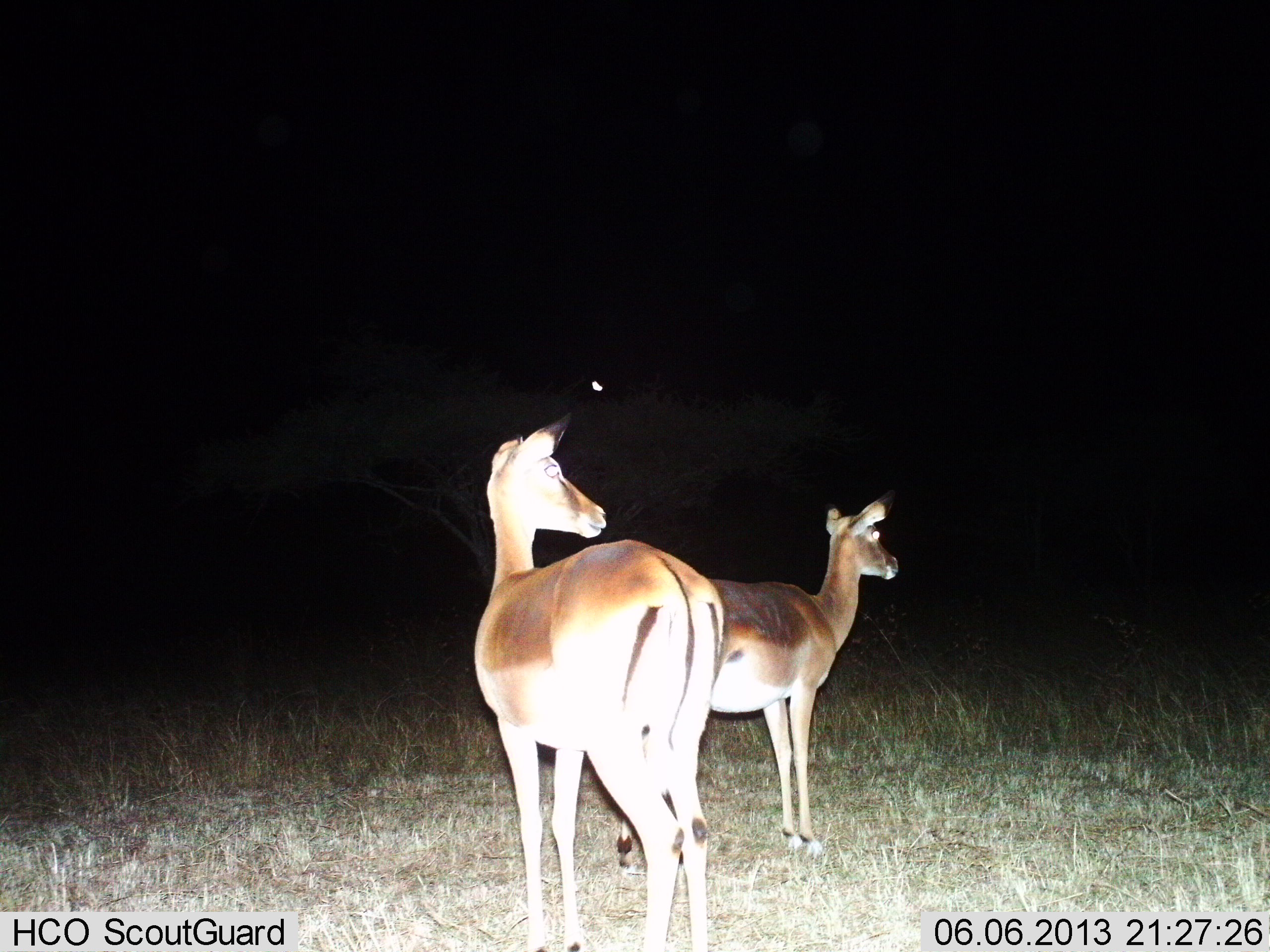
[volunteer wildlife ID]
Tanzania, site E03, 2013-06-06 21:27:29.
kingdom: Animalia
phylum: Chordata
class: Mammalia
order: Artiodactyla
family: Bovidae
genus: Aepyceros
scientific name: Aepyceros melampus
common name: impala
Impala (Aepyceros melampus), count 2. Behavior (volunteer vote fractions): standing 100%, resting 0%, moving 0%, interacting 0%. Young present (vote fraction): 5%. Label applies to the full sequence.